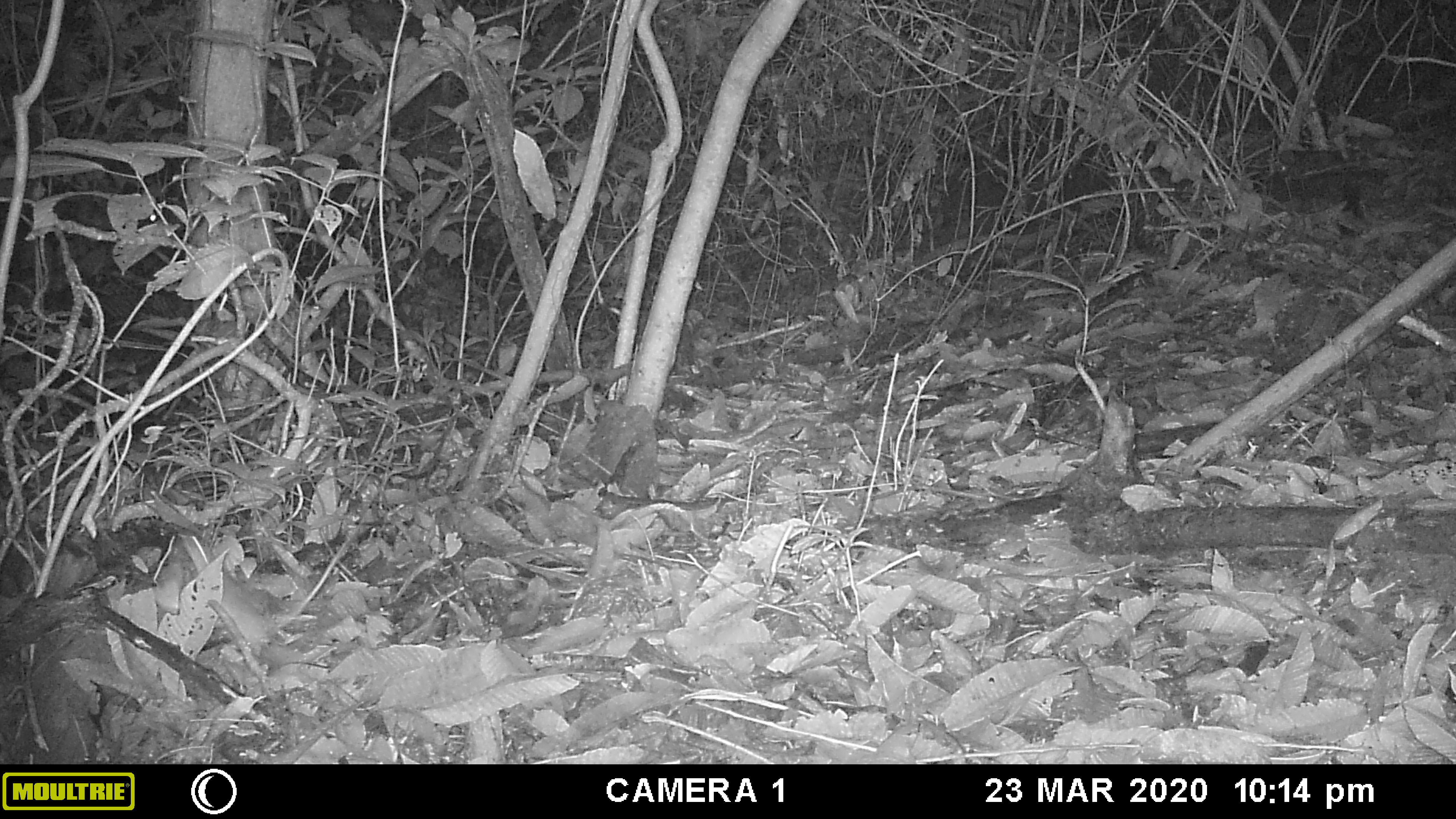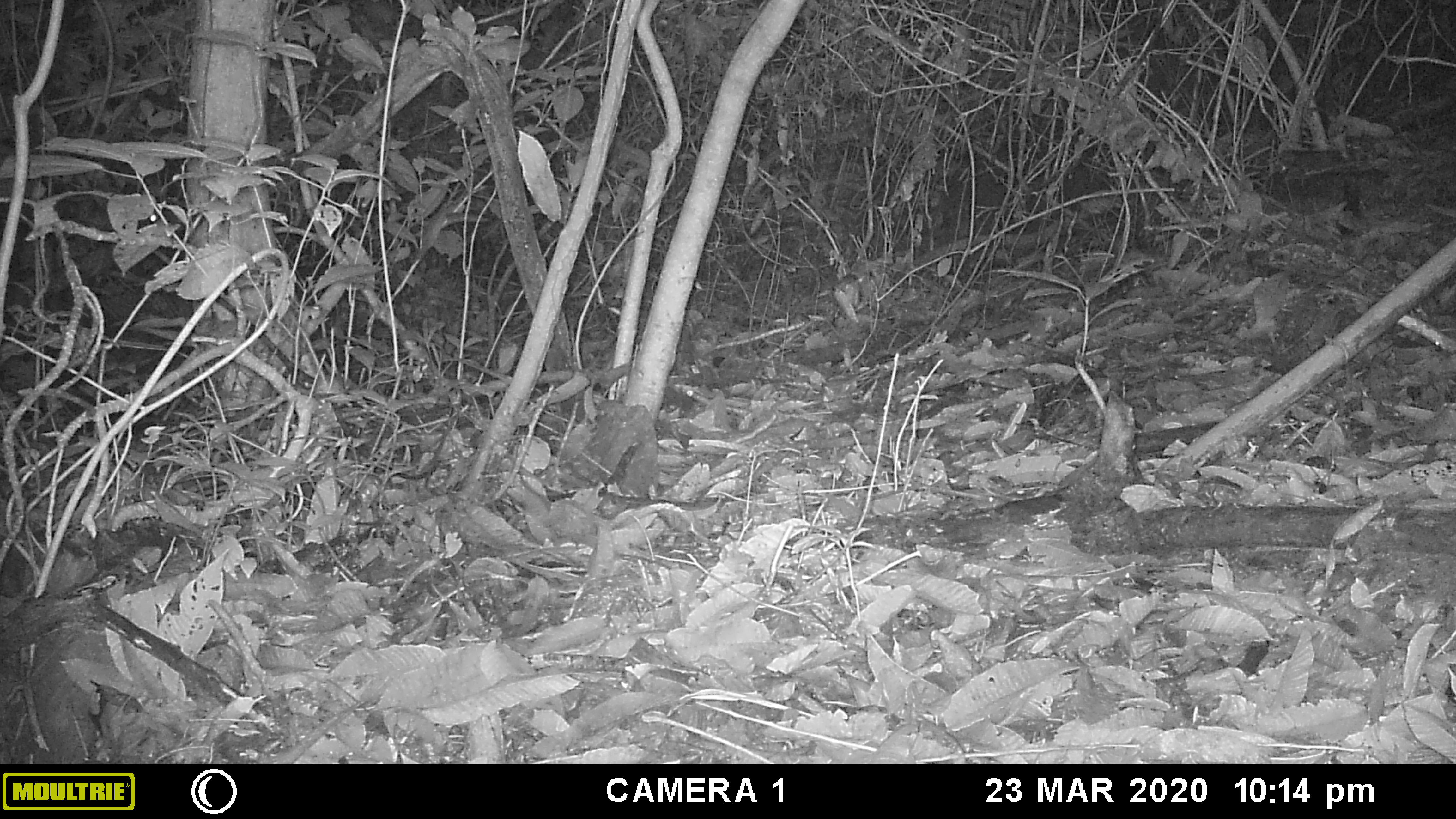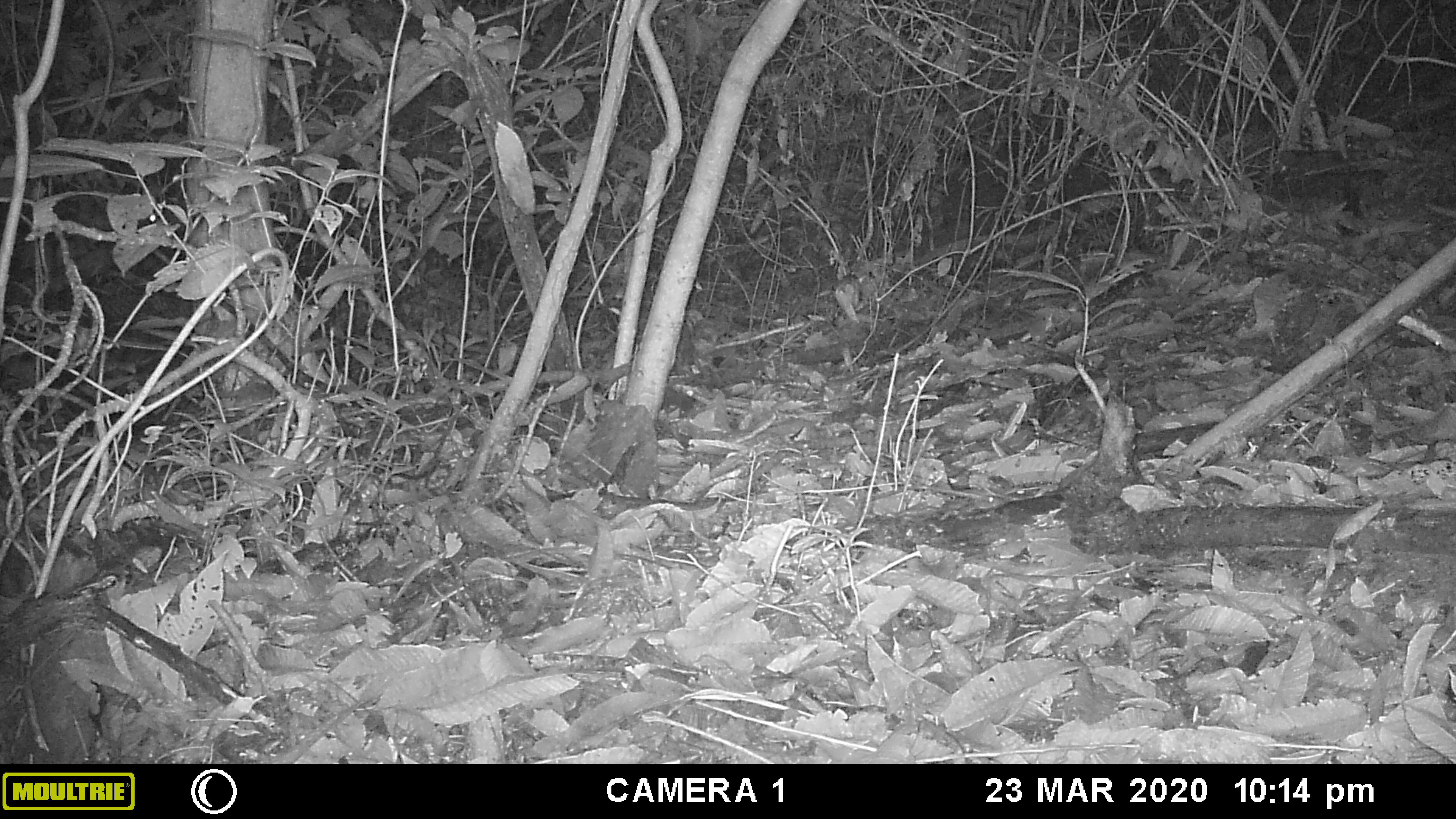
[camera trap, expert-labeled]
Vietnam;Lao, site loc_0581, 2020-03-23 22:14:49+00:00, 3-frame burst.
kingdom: Animalia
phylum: Chordata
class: Mammalia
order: Rodentia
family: Muridae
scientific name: Muridae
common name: old-world mice and rats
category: unidentified murid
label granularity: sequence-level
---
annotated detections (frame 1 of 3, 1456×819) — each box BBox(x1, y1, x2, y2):
unidentified murid: BBox(155, 528, 352, 649)